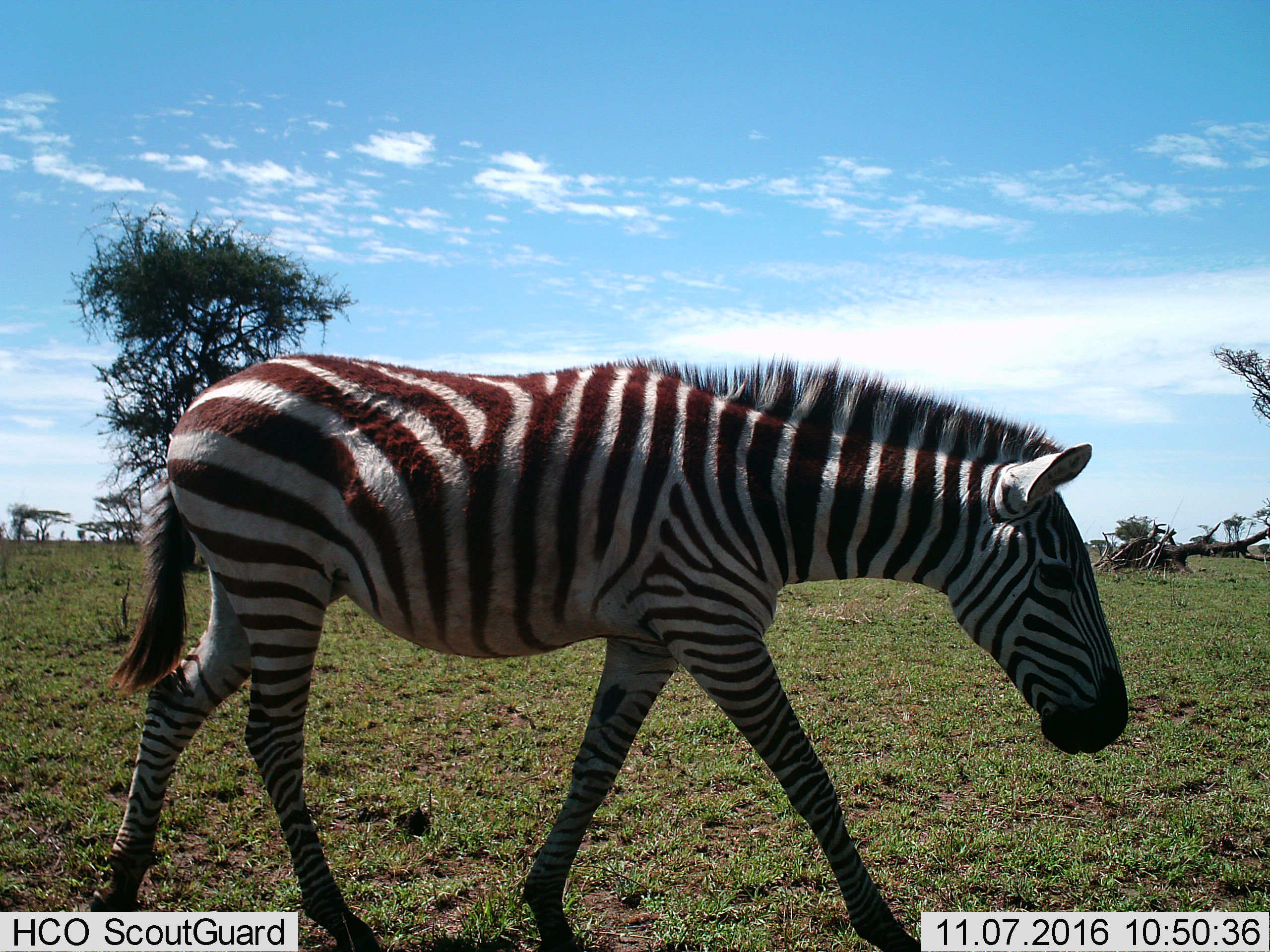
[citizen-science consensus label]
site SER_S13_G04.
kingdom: Animalia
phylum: Chordata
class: Mammalia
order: Perissodactyla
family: Equidae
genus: Equus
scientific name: Equus quagga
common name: plains zebra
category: zebraplains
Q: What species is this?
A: Zebraplains (plains zebra) (Equus quagga).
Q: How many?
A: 1.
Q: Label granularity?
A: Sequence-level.